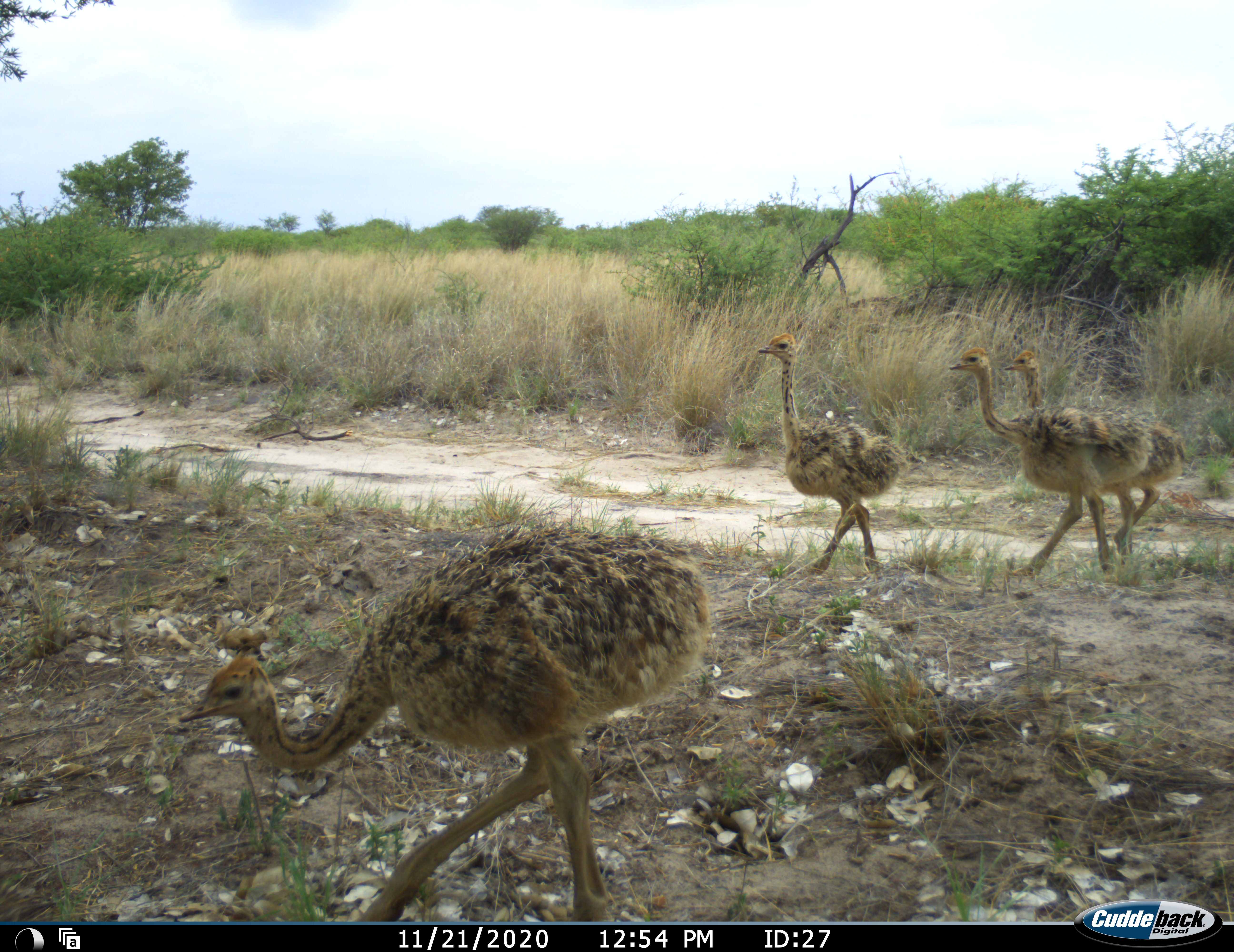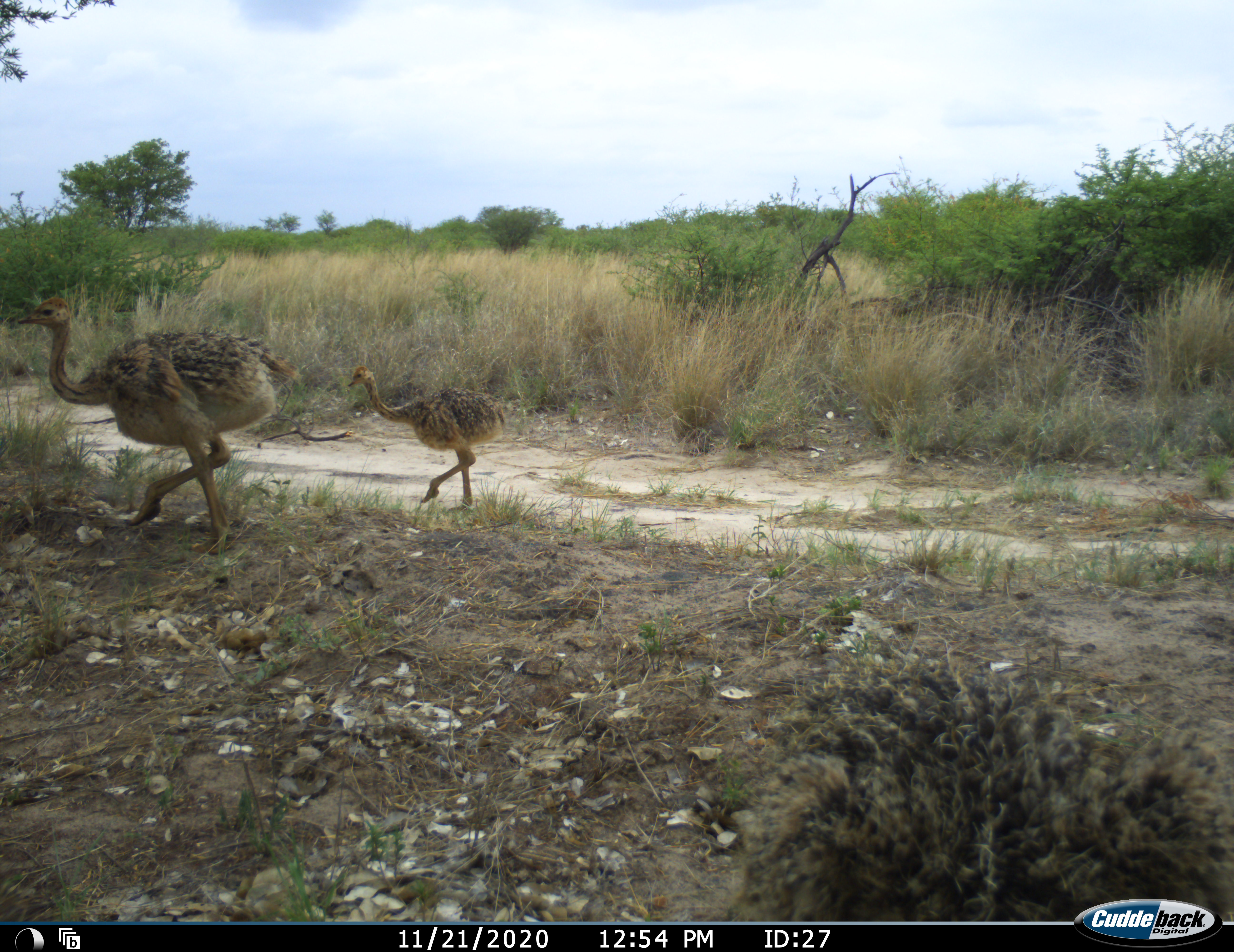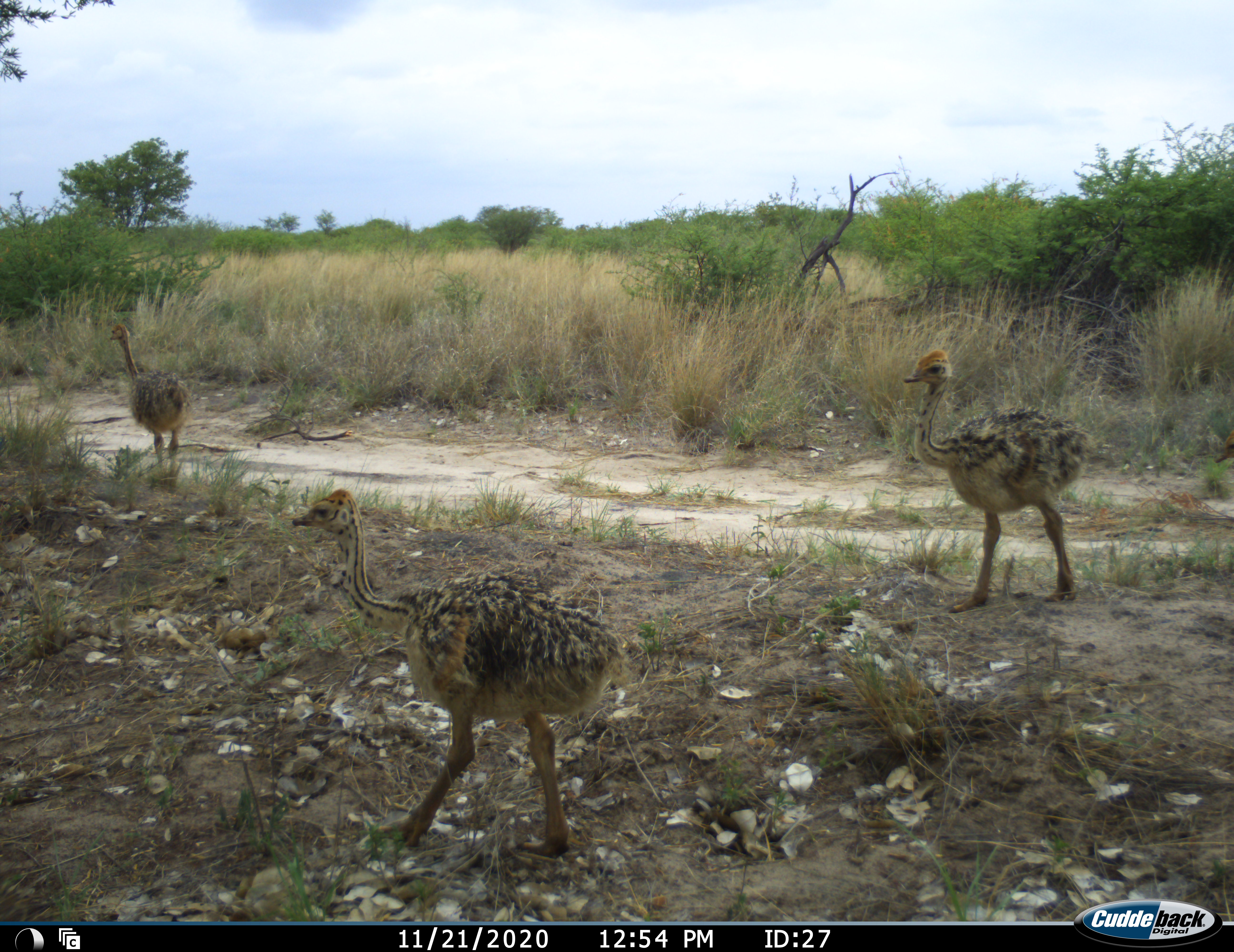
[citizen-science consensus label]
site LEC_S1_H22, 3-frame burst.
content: unidentified animal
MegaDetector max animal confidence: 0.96